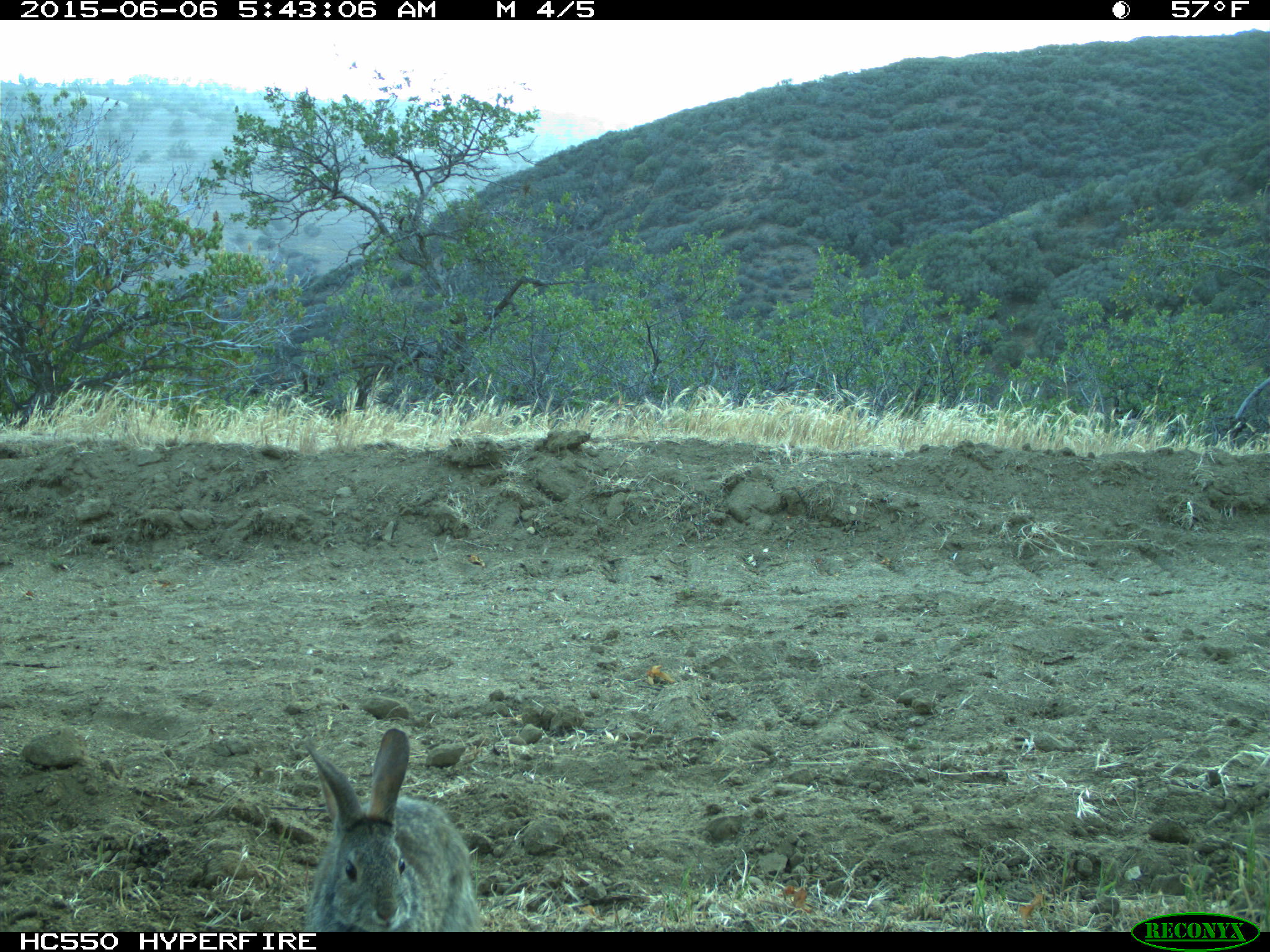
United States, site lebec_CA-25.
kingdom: Animalia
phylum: Chordata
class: Mammalia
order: Lagomorpha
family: Leporidae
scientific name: Leporidae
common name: rabbits and hares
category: unidentified rabbit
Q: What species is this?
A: Unidentified rabbit (rabbits and hares) (Leporidae).